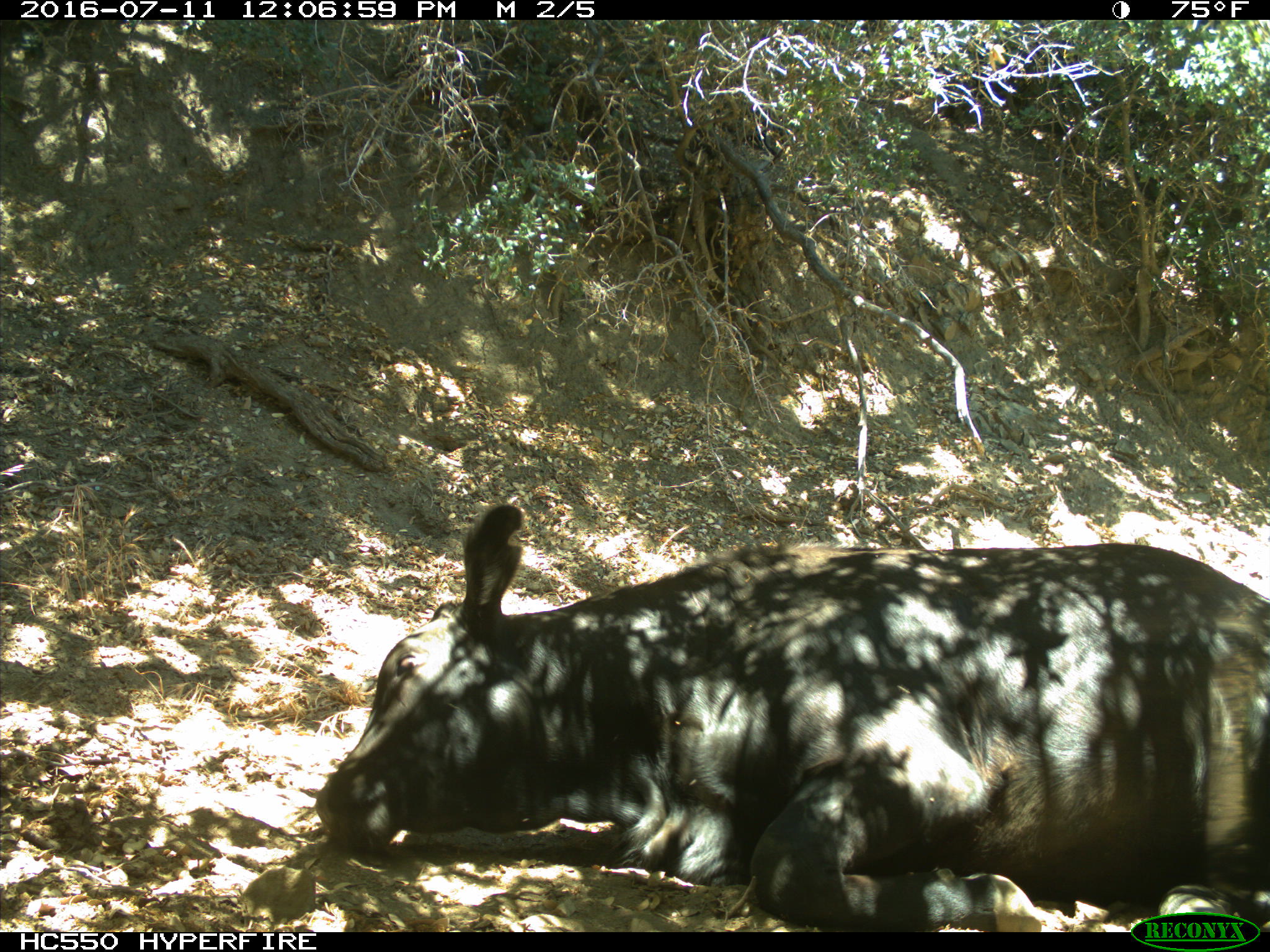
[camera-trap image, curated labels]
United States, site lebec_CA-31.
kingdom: Animalia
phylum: Chordata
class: Mammalia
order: Artiodactyla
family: Bovidae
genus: Bos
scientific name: Bos taurus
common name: domestic cow